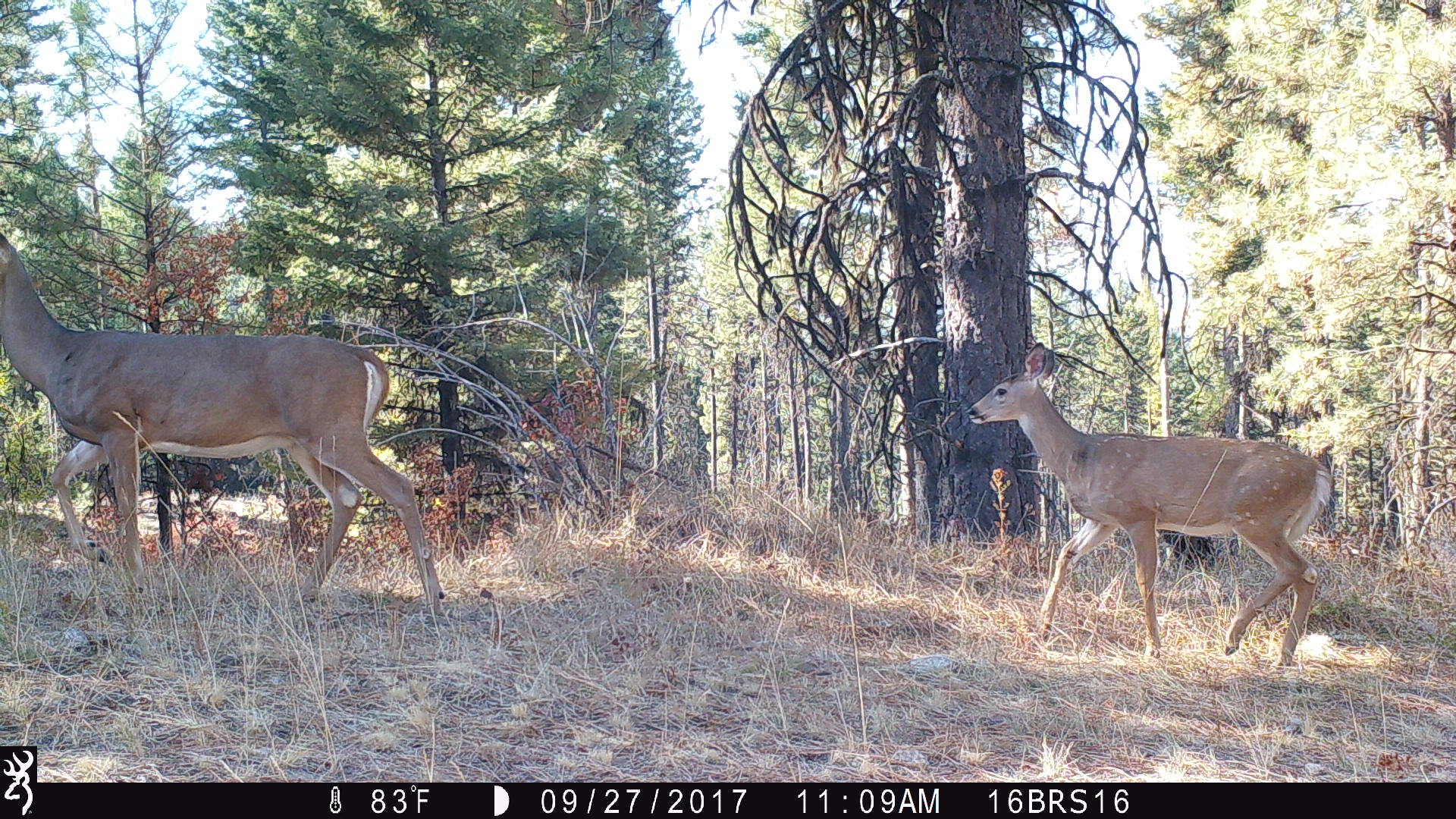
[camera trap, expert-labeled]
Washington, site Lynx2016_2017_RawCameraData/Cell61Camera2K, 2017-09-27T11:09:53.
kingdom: Animalia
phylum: Chordata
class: Mammalia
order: Artiodactyla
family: Cervidae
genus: Odocoileus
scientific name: Odocoileus virginianus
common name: white-tailed deer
Odocoileus virginianus (white-tailed deer). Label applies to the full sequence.